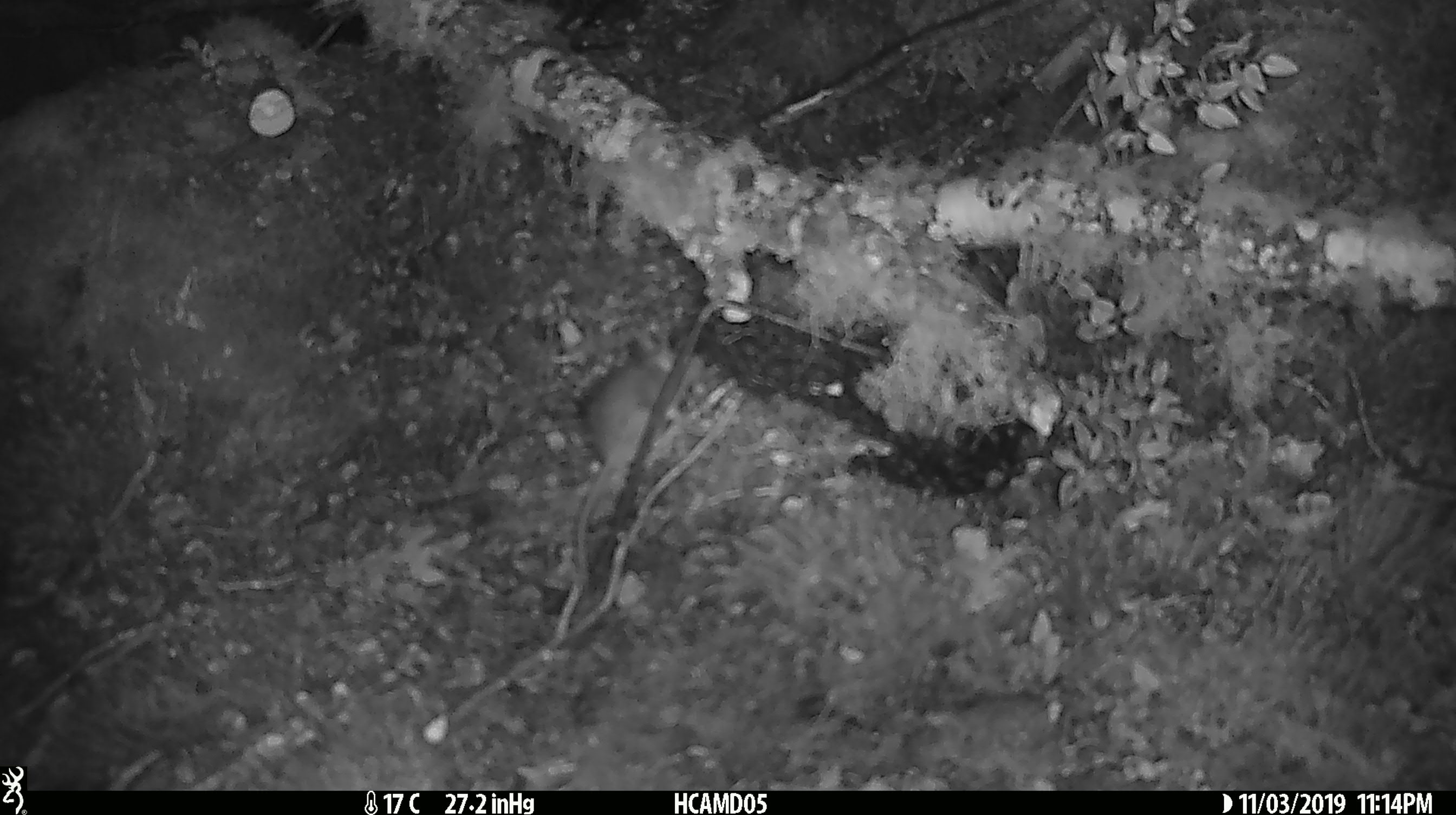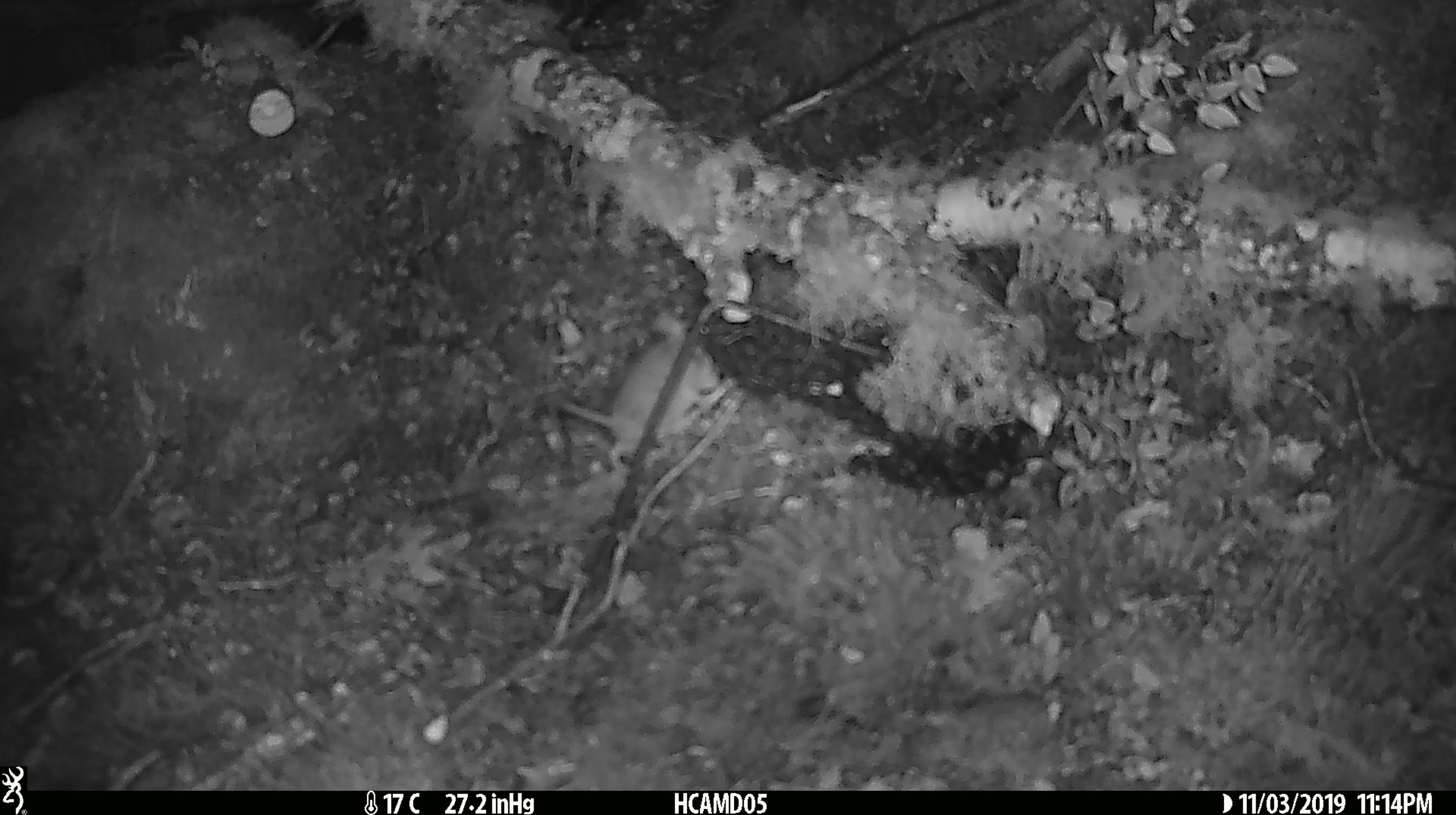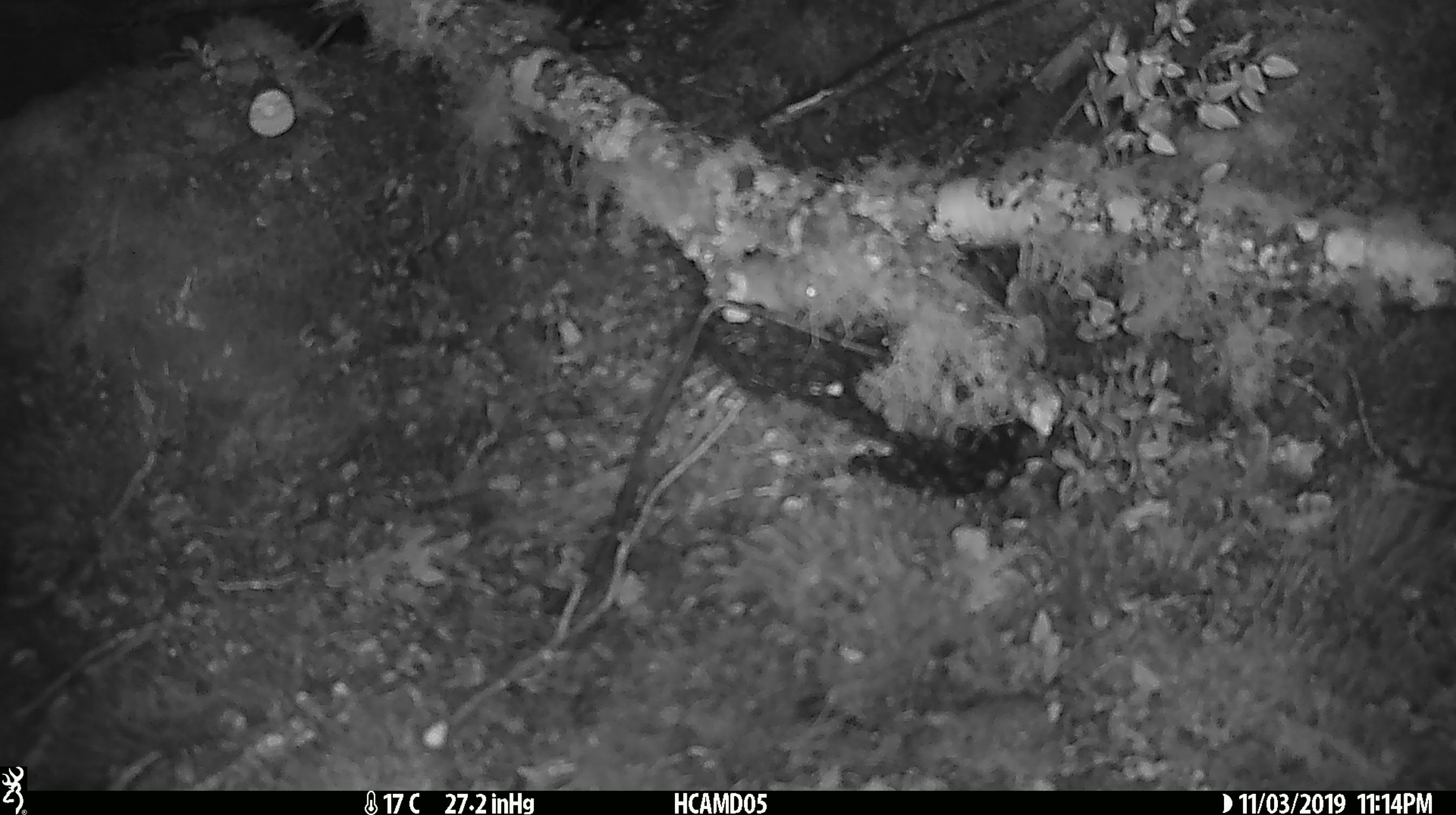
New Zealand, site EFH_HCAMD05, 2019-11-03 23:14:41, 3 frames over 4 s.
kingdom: Animalia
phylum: Chordata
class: Mammalia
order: Rodentia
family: Muridae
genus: Mus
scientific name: Mus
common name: mouse